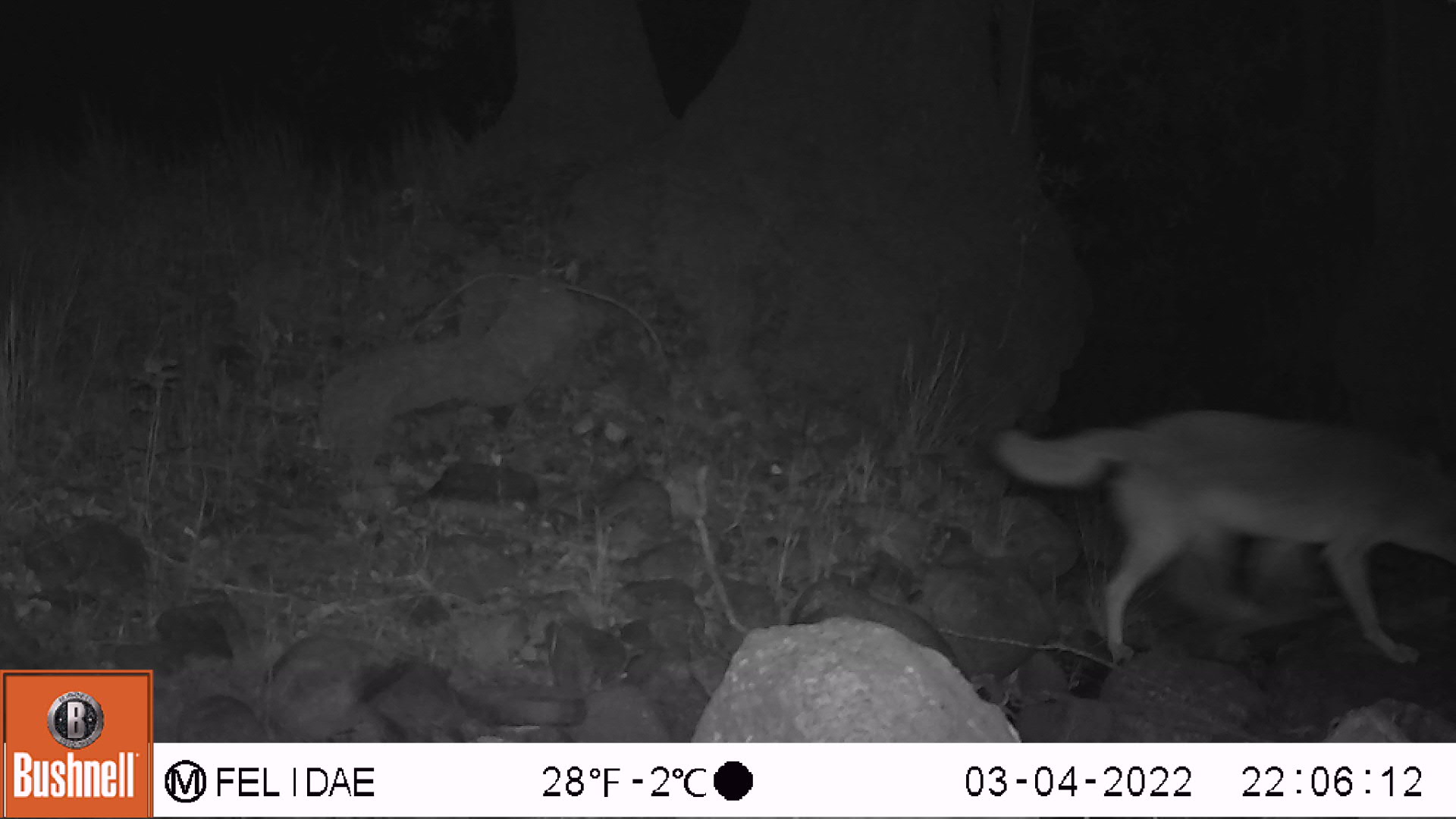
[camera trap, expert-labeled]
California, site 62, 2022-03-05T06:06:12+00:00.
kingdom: Animalia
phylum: Chordata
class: Mammalia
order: Carnivora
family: Canidae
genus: Canis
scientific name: Canis latrans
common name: coyote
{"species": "coyote (Canis latrans)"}